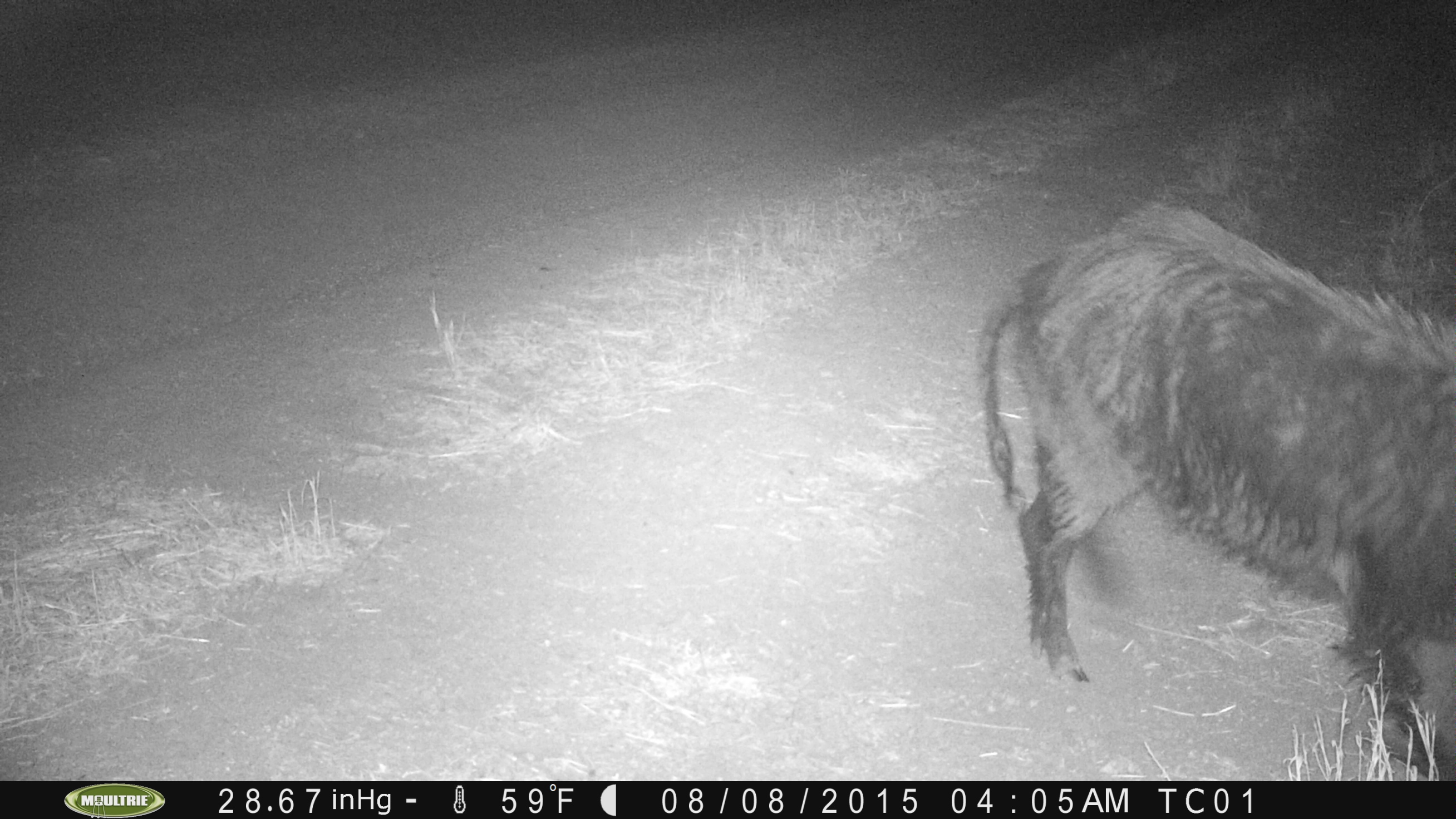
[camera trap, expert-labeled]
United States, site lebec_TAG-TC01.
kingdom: Animalia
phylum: Chordata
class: Mammalia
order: Artiodactyla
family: Suidae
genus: Sus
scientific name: Sus scrofa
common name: wild boar